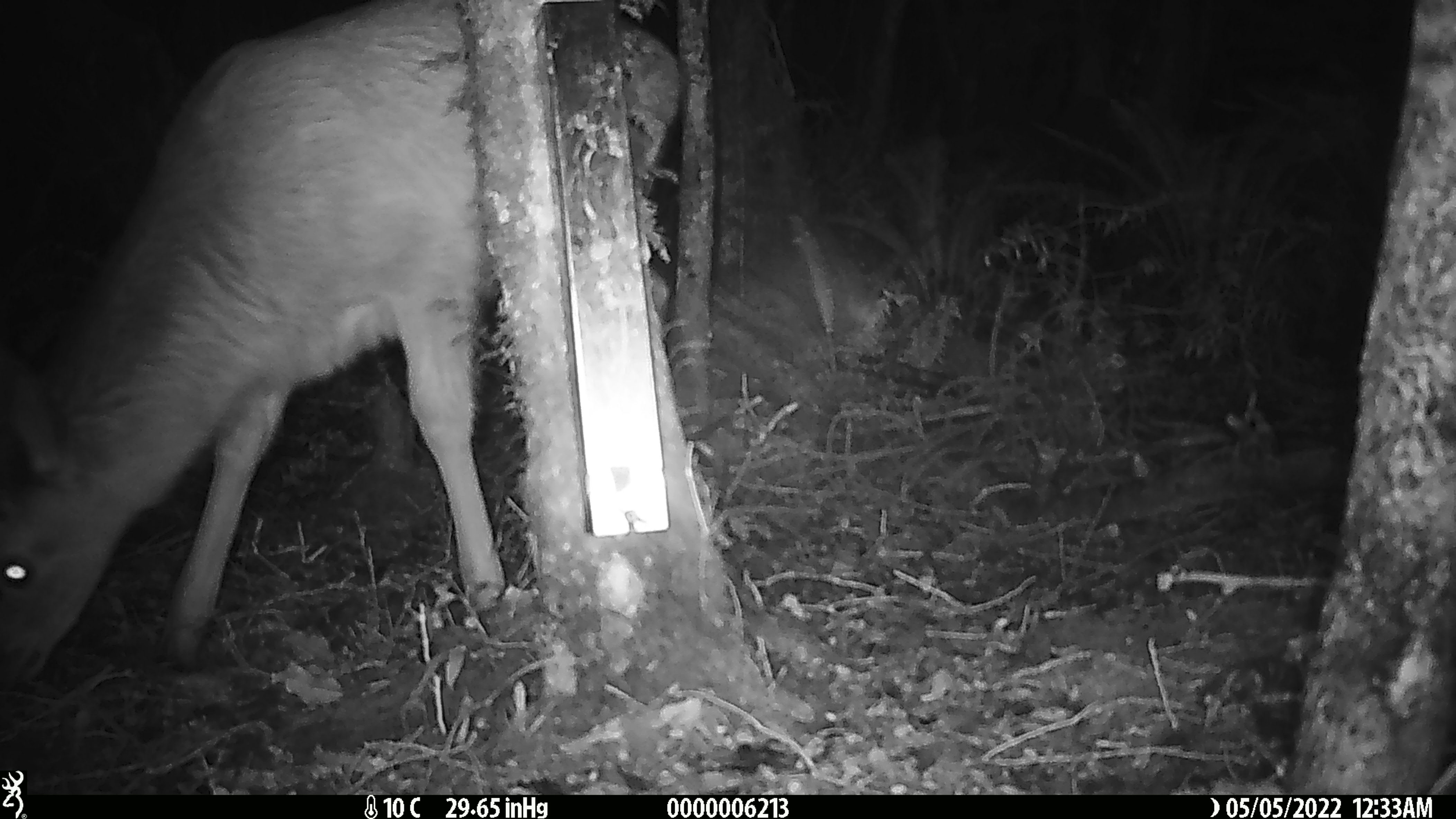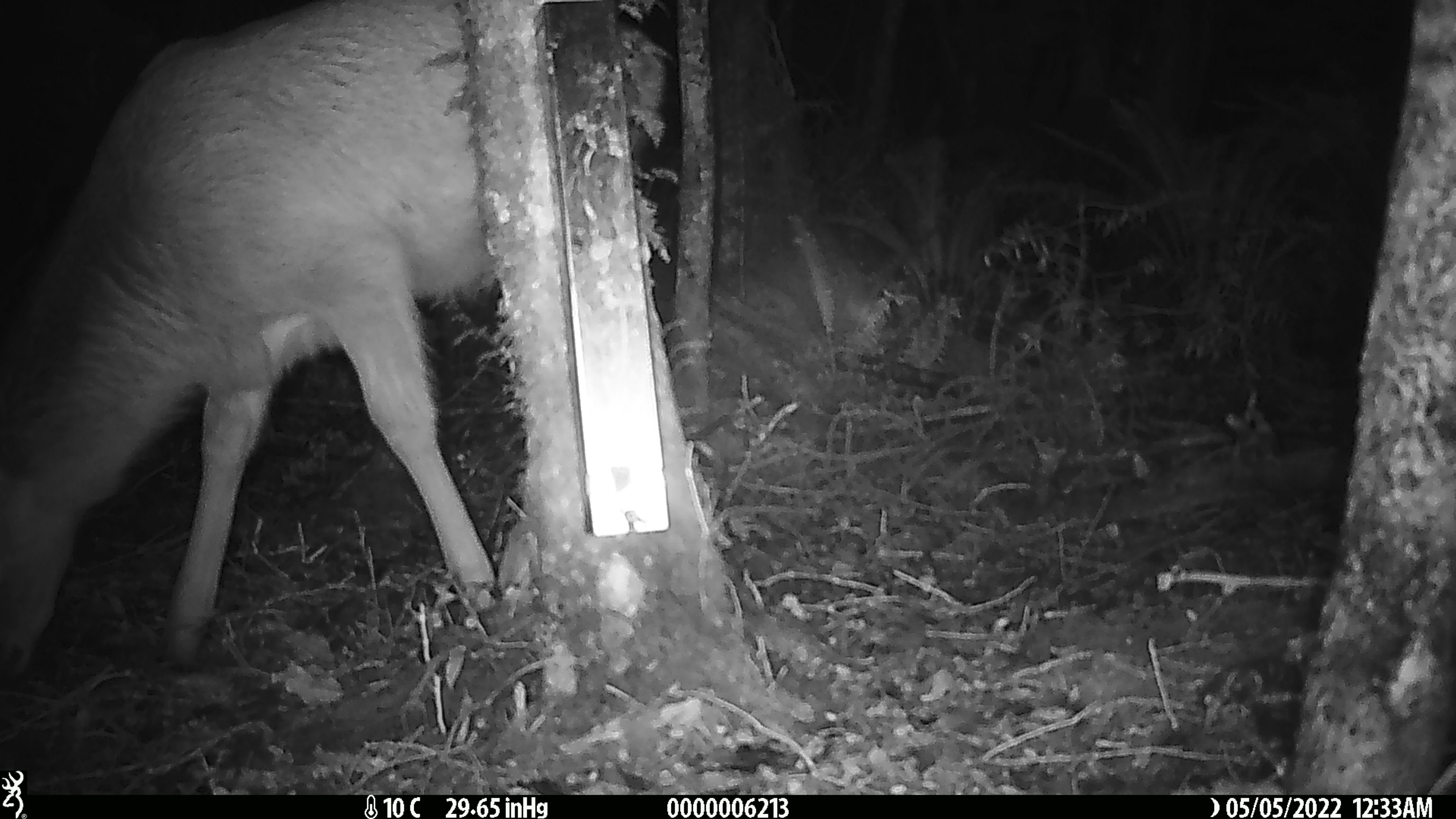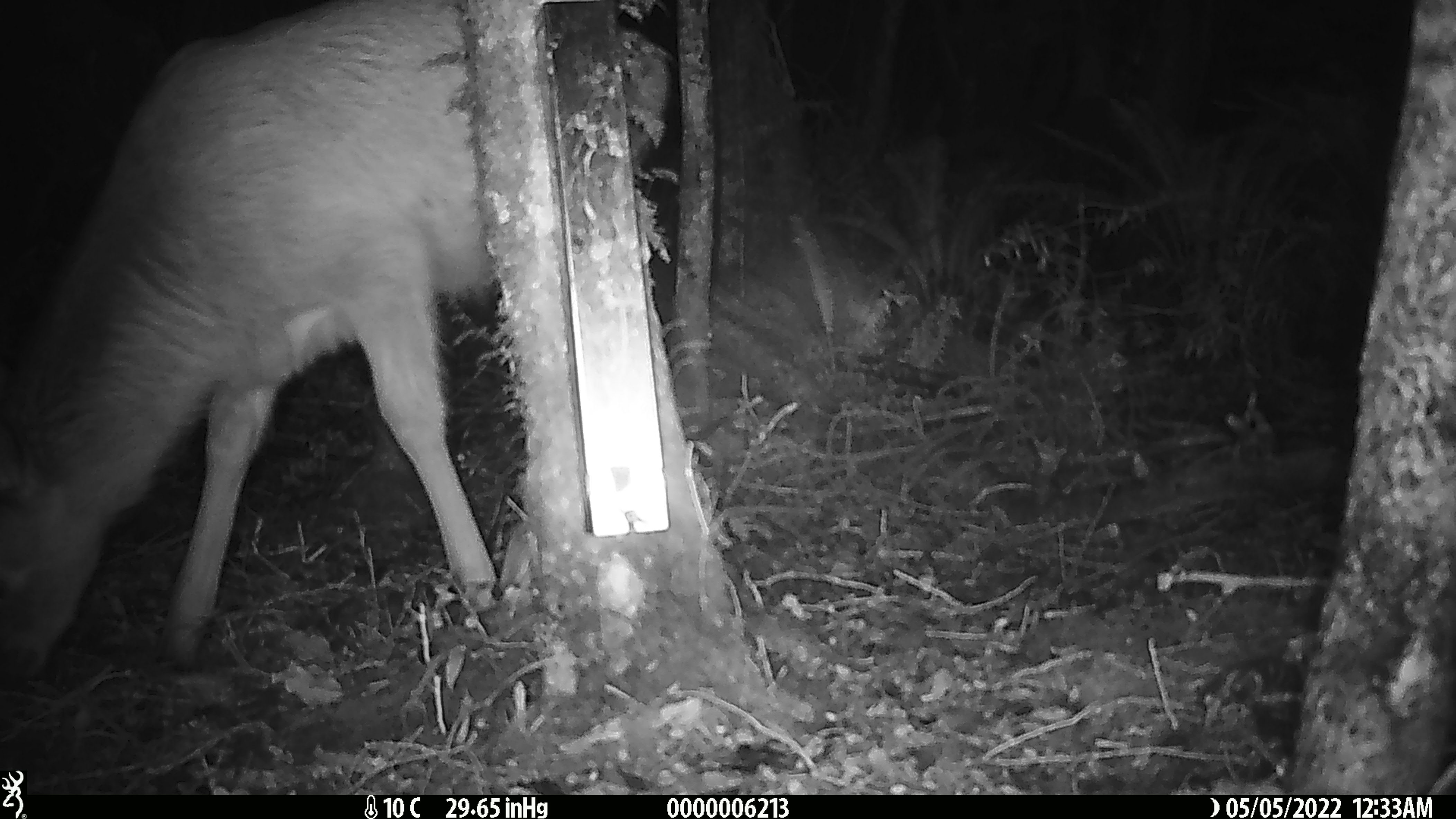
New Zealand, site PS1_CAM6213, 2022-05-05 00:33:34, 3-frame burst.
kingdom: Animalia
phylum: Chordata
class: Mammalia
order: Artiodactyla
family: Cervidae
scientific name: Cervidae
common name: deer